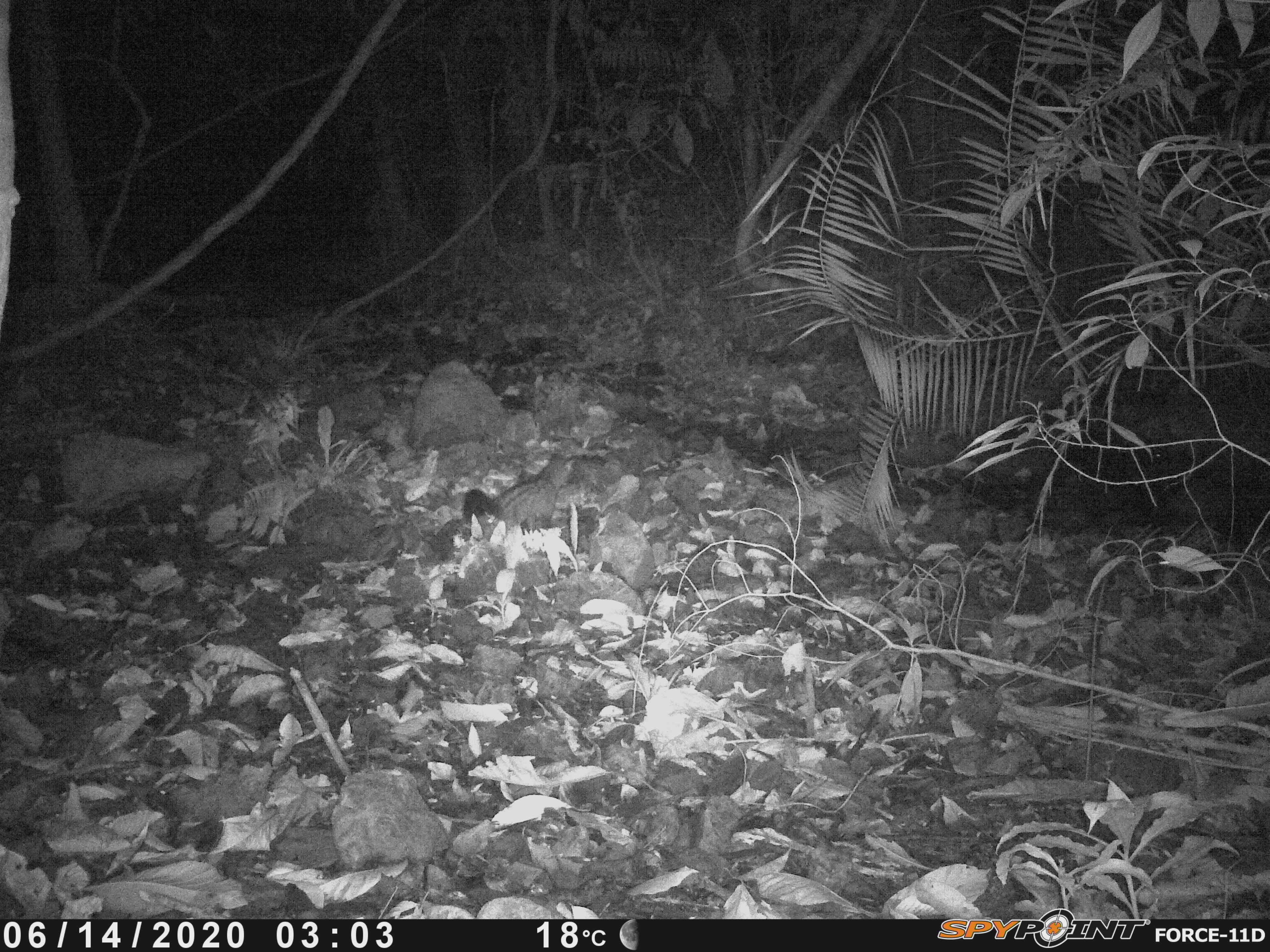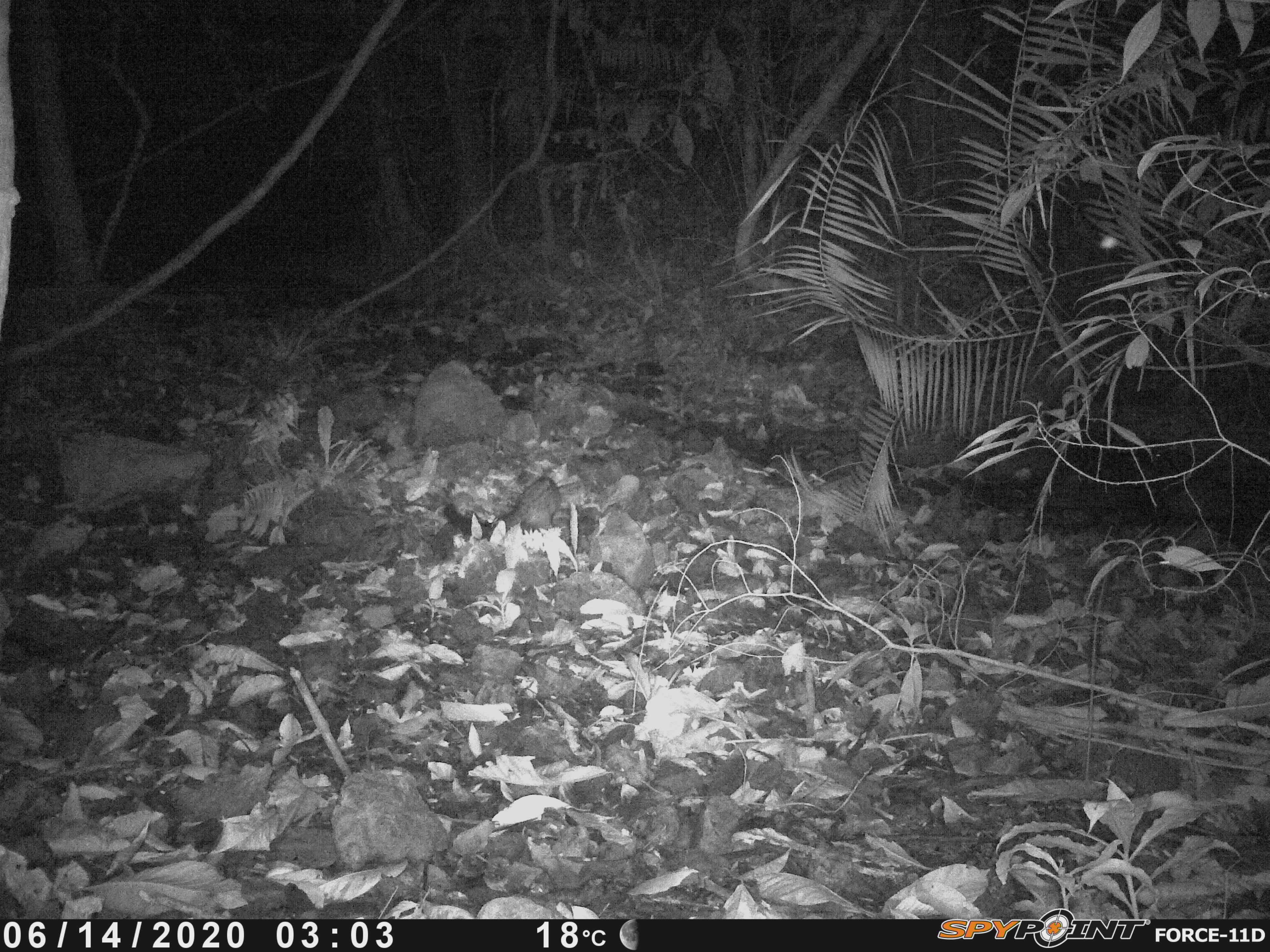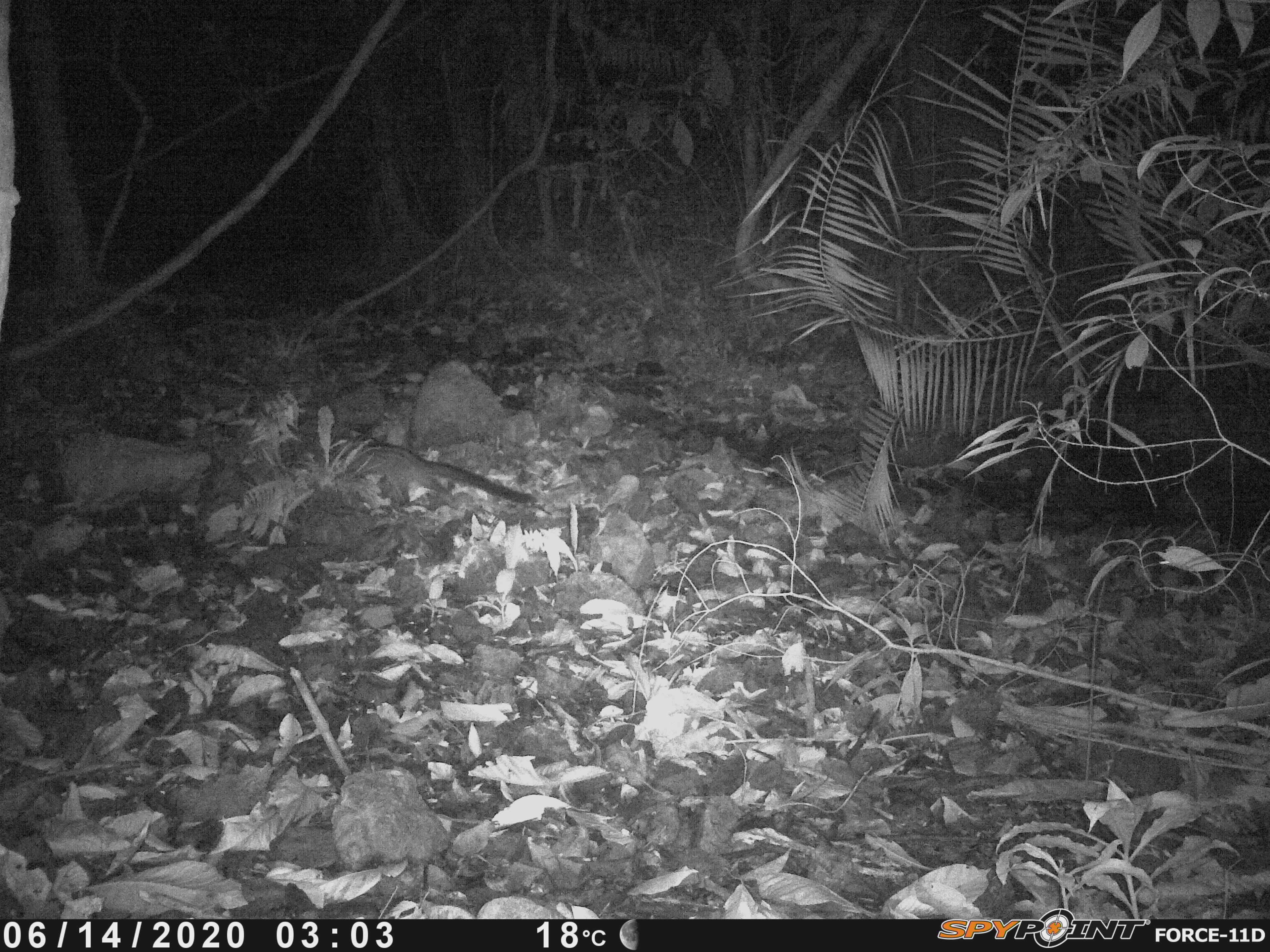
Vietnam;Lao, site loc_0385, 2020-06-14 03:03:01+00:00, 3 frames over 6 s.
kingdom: Animalia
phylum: Chordata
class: Mammalia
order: Carnivora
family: Viverridae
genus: Paradoxurus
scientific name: Paradoxurus hermaphroditus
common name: common palm civet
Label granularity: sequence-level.